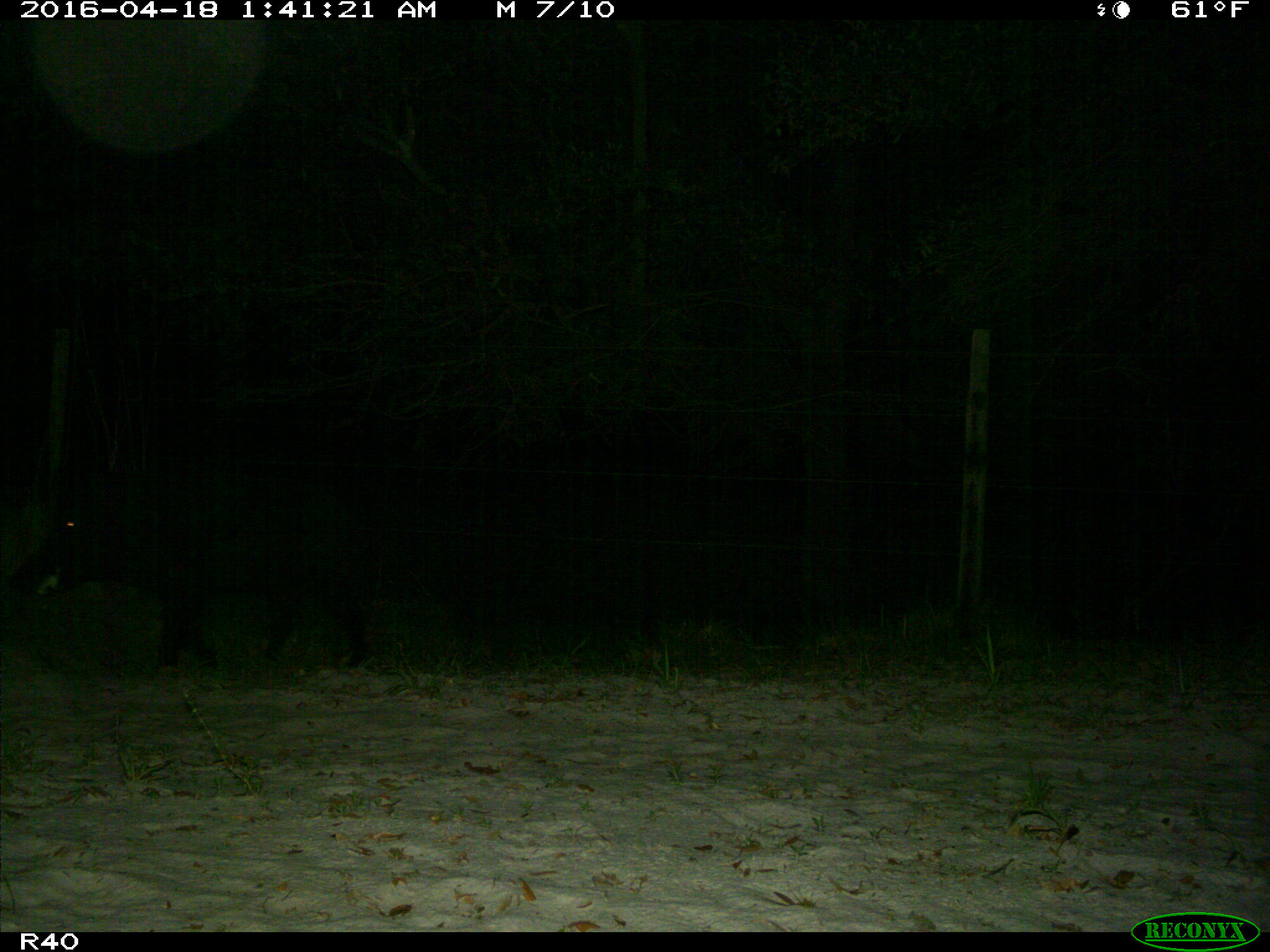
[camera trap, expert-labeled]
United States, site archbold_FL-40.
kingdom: Animalia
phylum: Chordata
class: Mammalia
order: Artiodactyla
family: Suidae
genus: Sus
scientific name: Sus scrofa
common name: wild boar